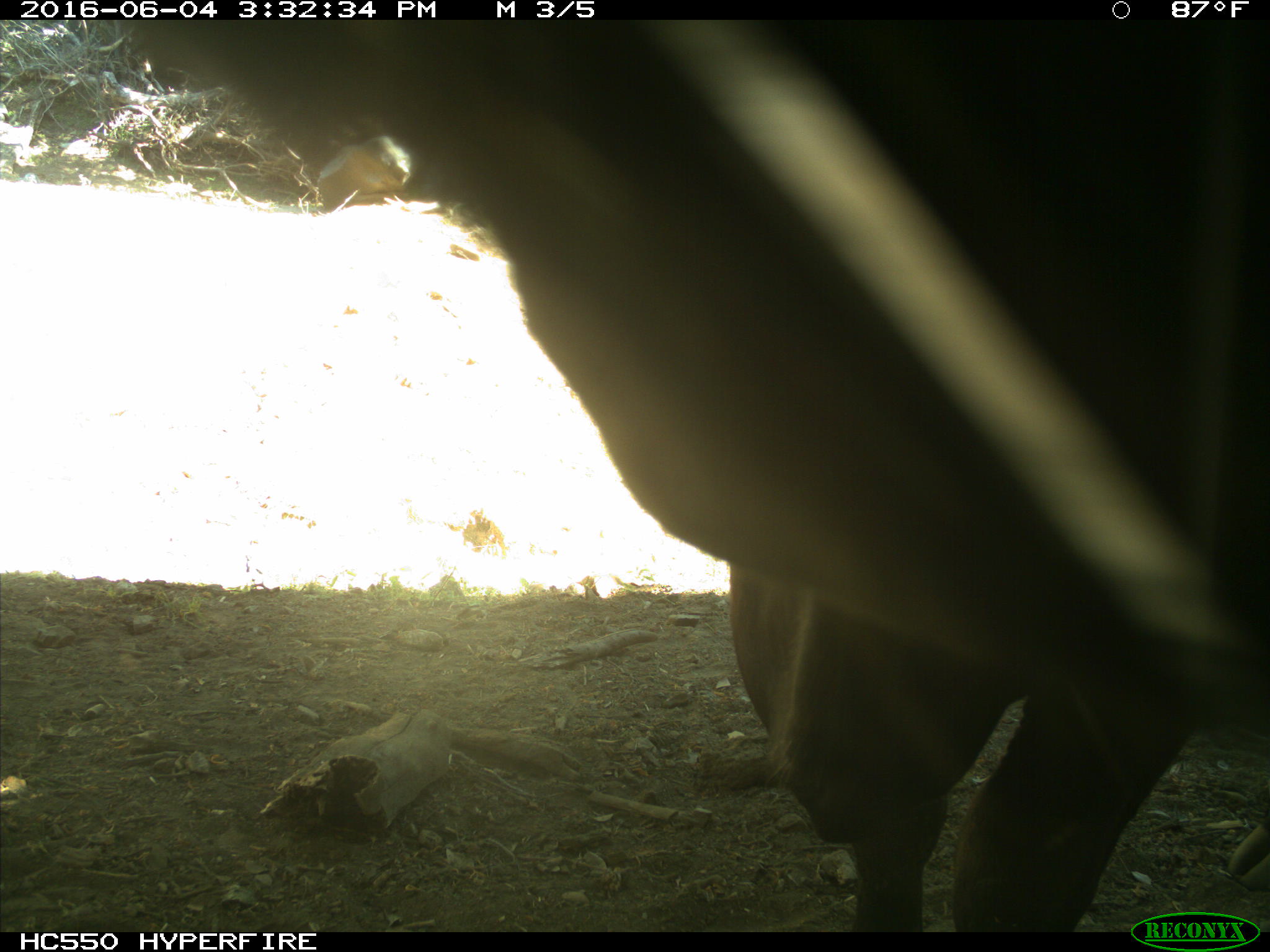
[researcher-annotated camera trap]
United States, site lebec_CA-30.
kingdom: Animalia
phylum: Chordata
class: Mammalia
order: Artiodactyla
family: Bovidae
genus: Bos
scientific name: Bos taurus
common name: domestic cow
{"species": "Bos taurus (domestic cow)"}